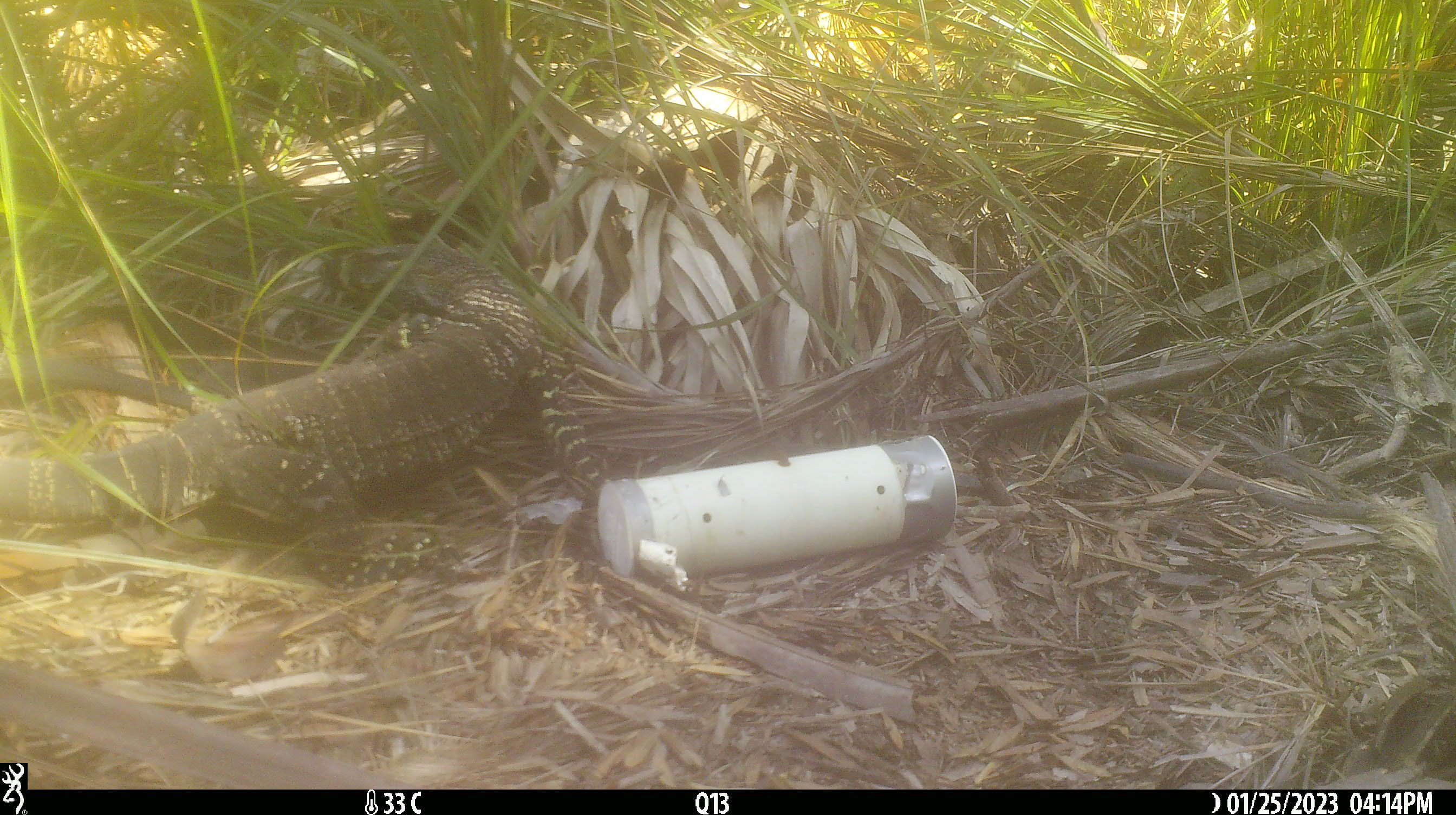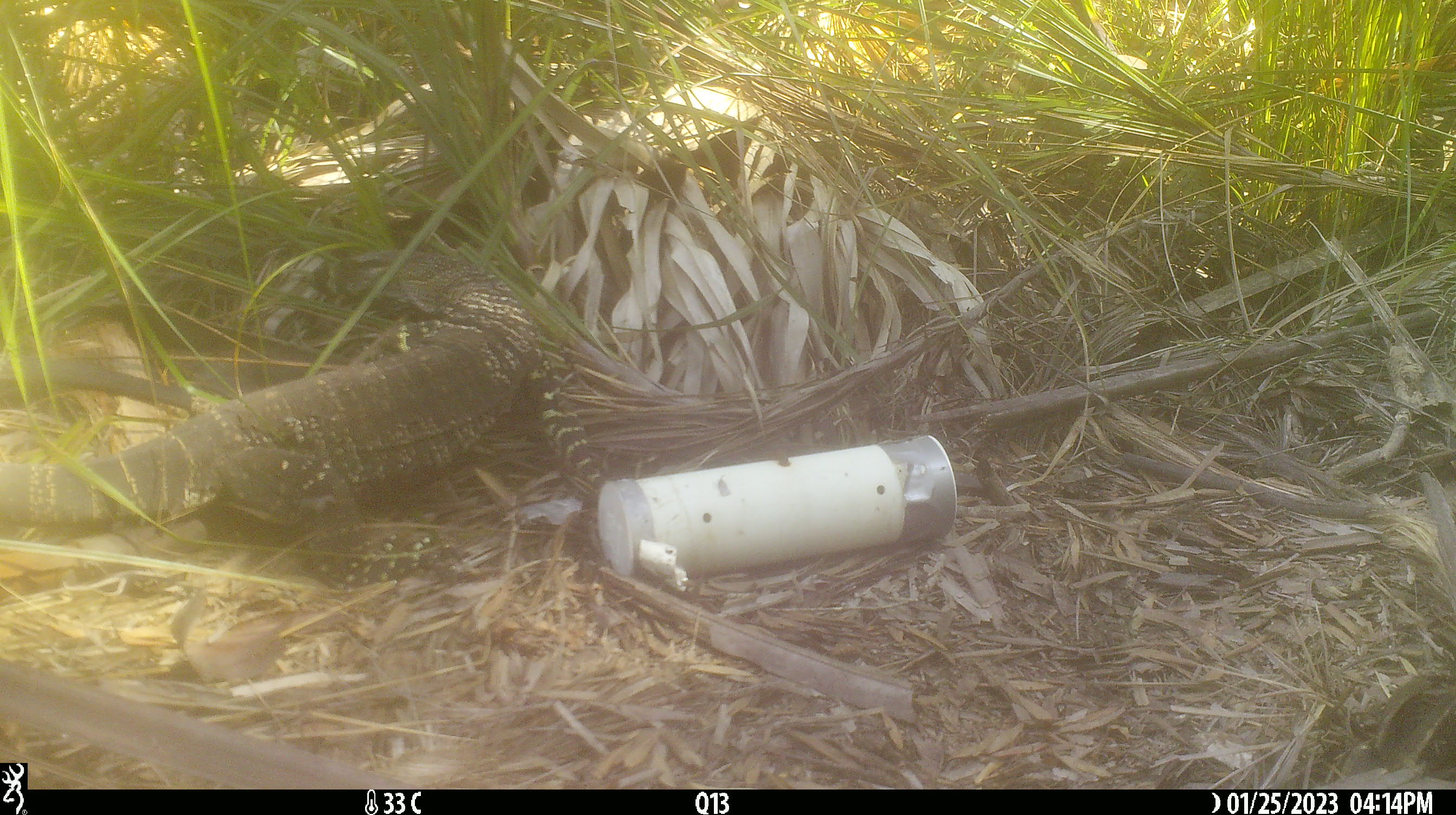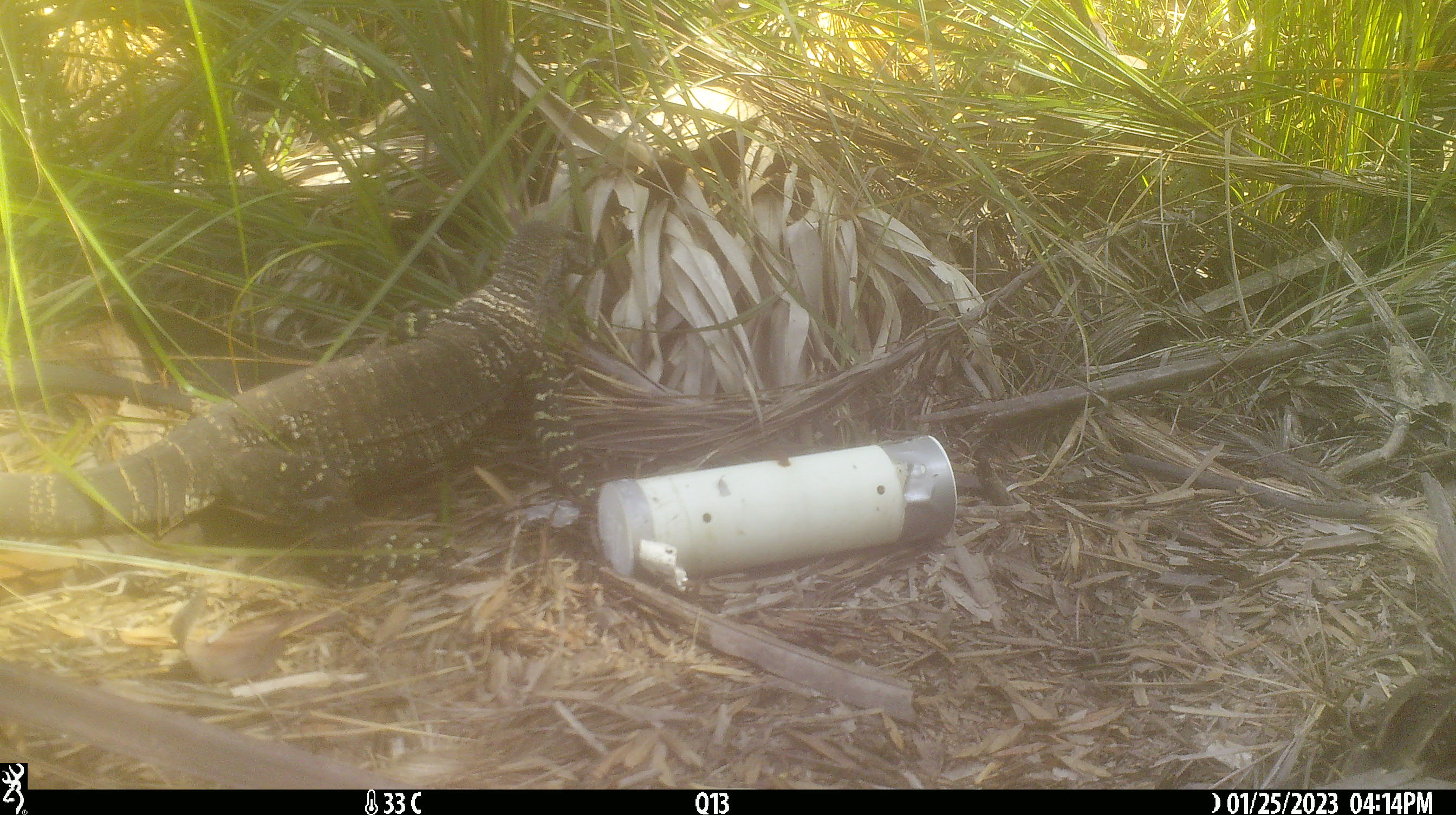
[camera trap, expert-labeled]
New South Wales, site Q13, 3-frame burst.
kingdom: Animalia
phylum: Chordata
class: Reptilia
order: Squamata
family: Varanidae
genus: Varanus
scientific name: Varanus varius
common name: lace monitor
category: goanna